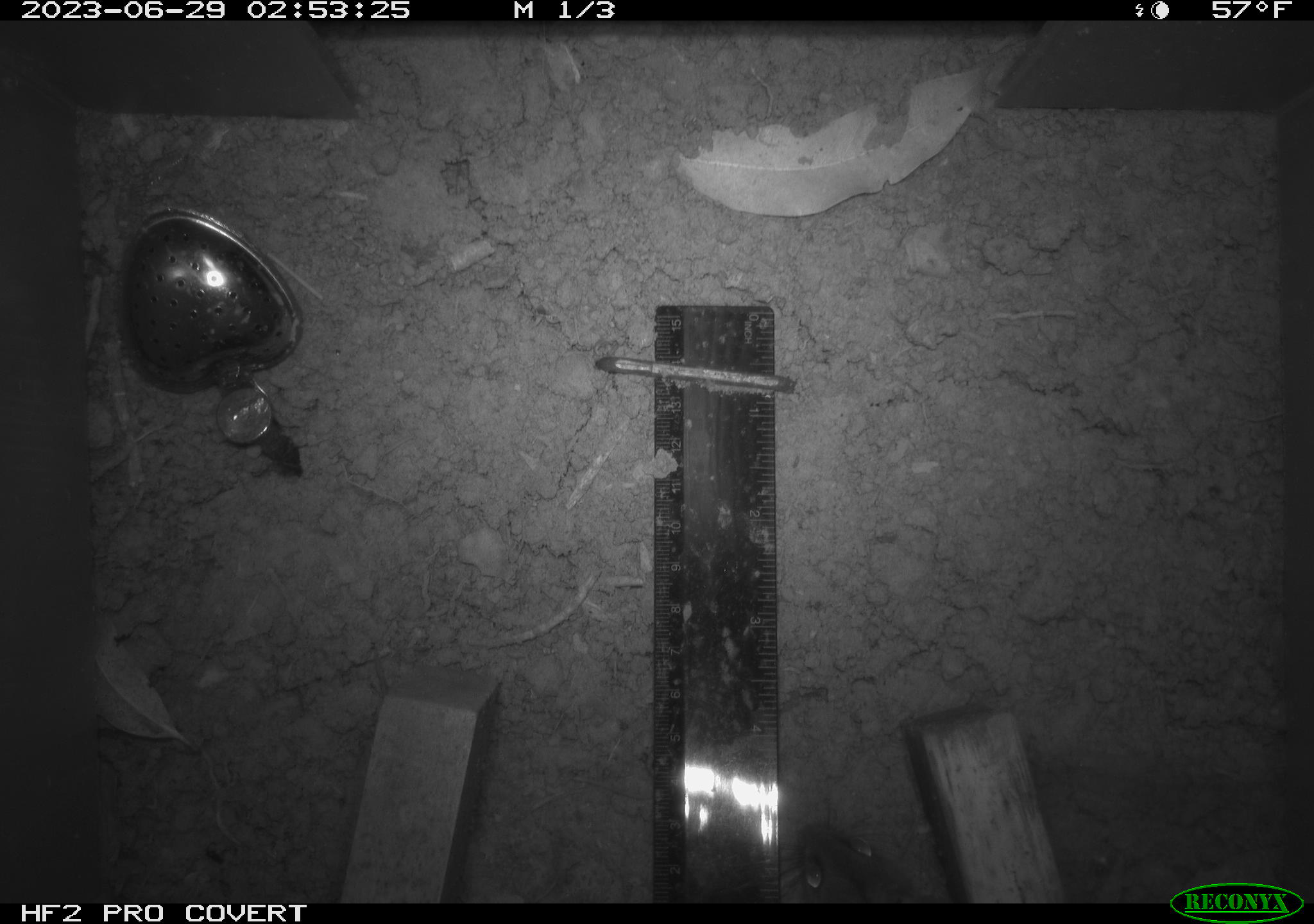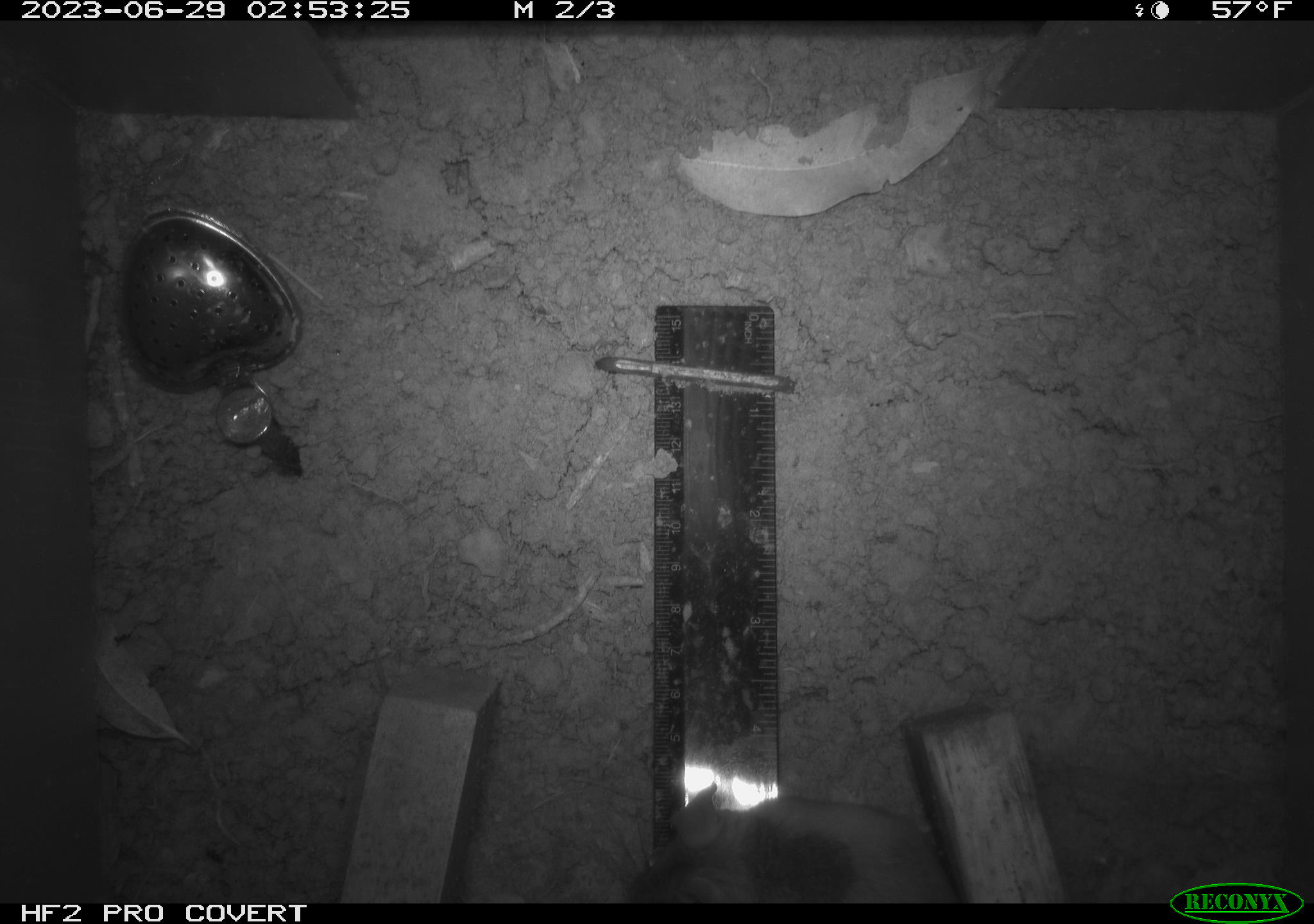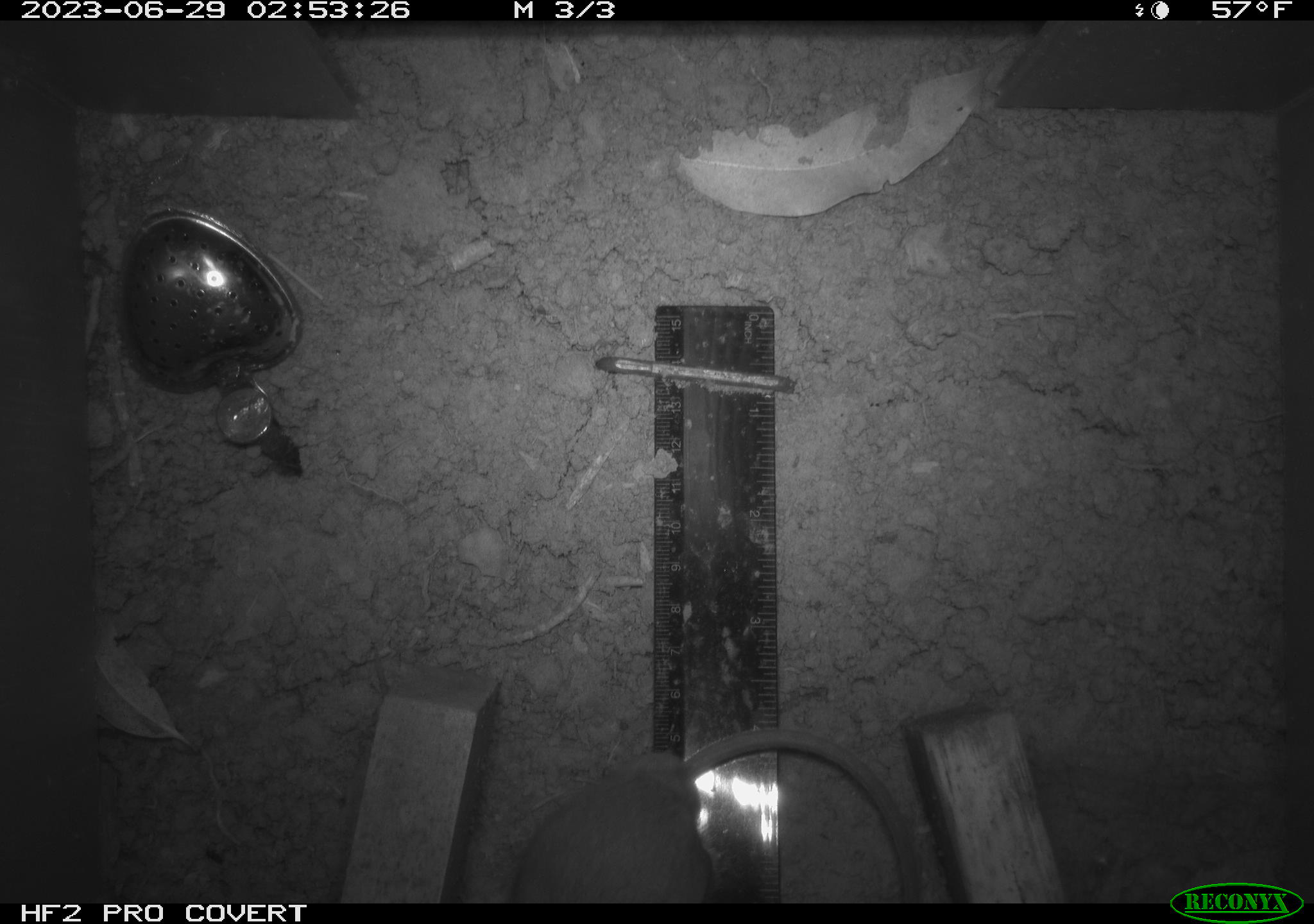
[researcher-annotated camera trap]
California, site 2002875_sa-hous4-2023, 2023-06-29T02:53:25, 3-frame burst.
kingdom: Animalia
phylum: Chordata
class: Mammalia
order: Rodentia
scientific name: Rodentia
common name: mouse species